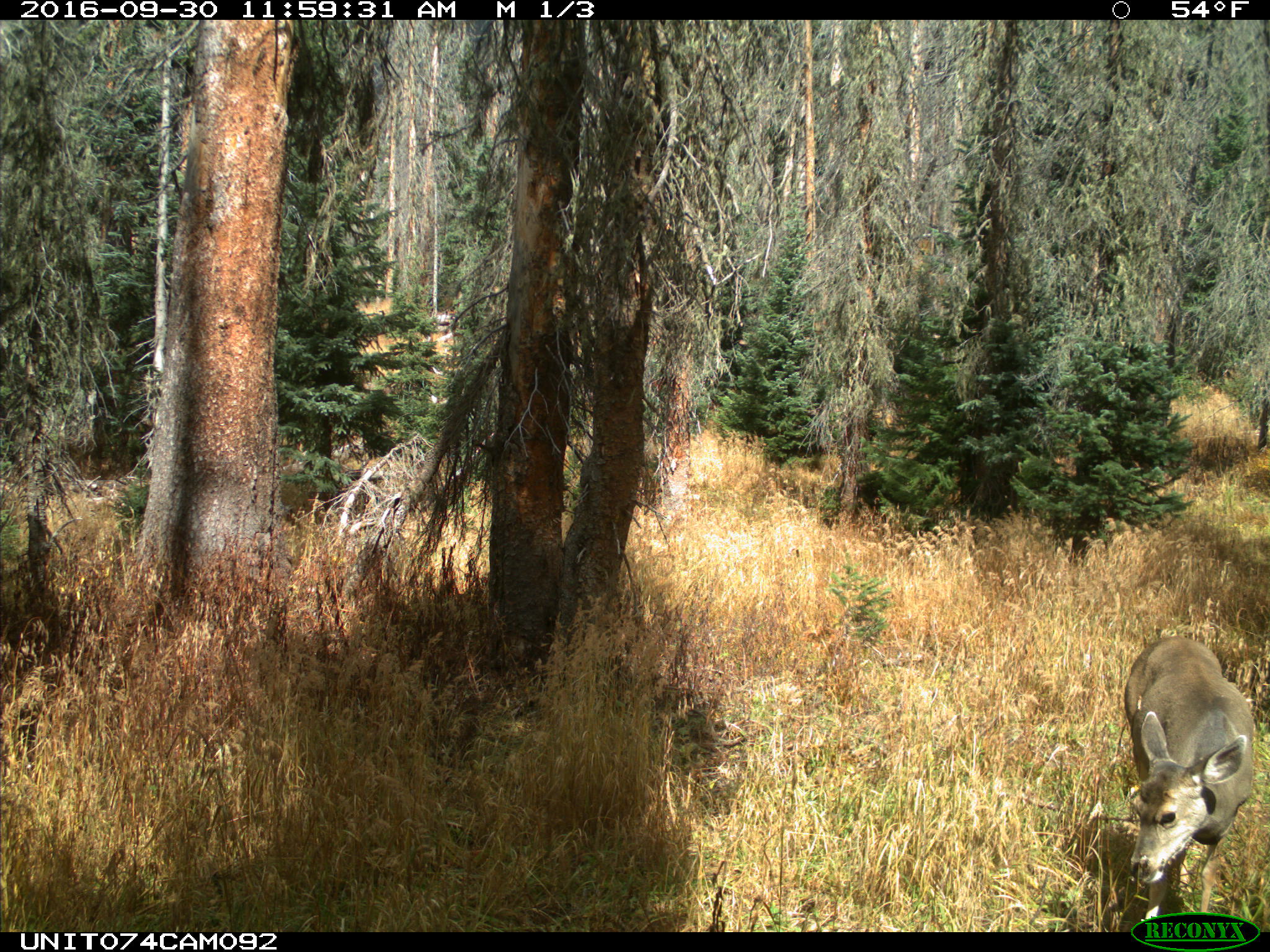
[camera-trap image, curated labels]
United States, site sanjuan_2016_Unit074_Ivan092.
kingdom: Animalia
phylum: Chordata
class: Mammalia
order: Artiodactyla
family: Cervidae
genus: Odocoileus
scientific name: Odocoileus hemionus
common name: mule deer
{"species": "Odocoileus hemionus (mule deer)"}